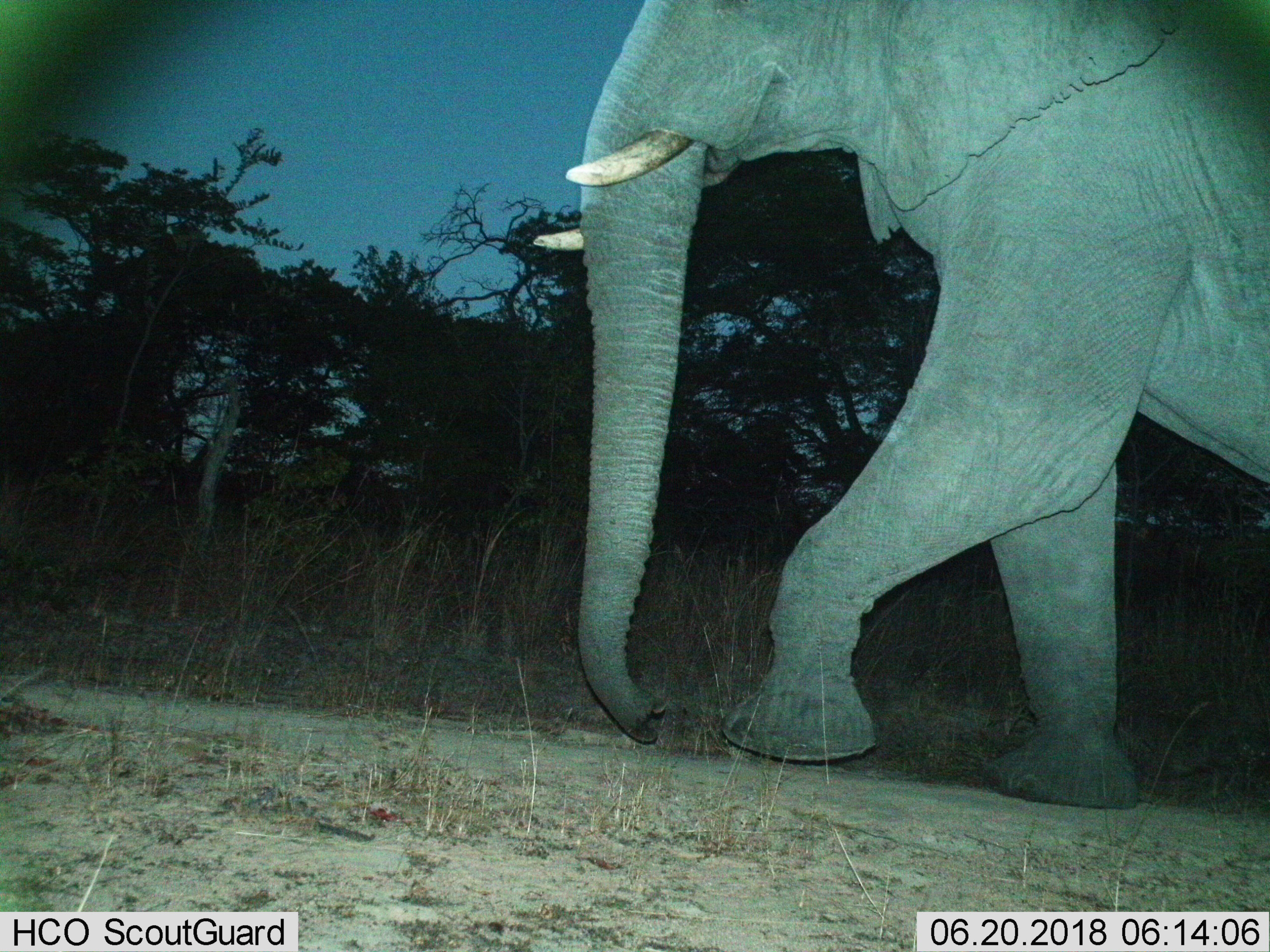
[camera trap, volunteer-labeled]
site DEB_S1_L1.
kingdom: Animalia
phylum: Chordata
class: Mammalia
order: Proboscidea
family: Elephantidae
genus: Loxodonta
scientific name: Loxodonta africana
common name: african bush elephant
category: elephant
Elephant (african bush elephant) (Loxodonta africana), count 1. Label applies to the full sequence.